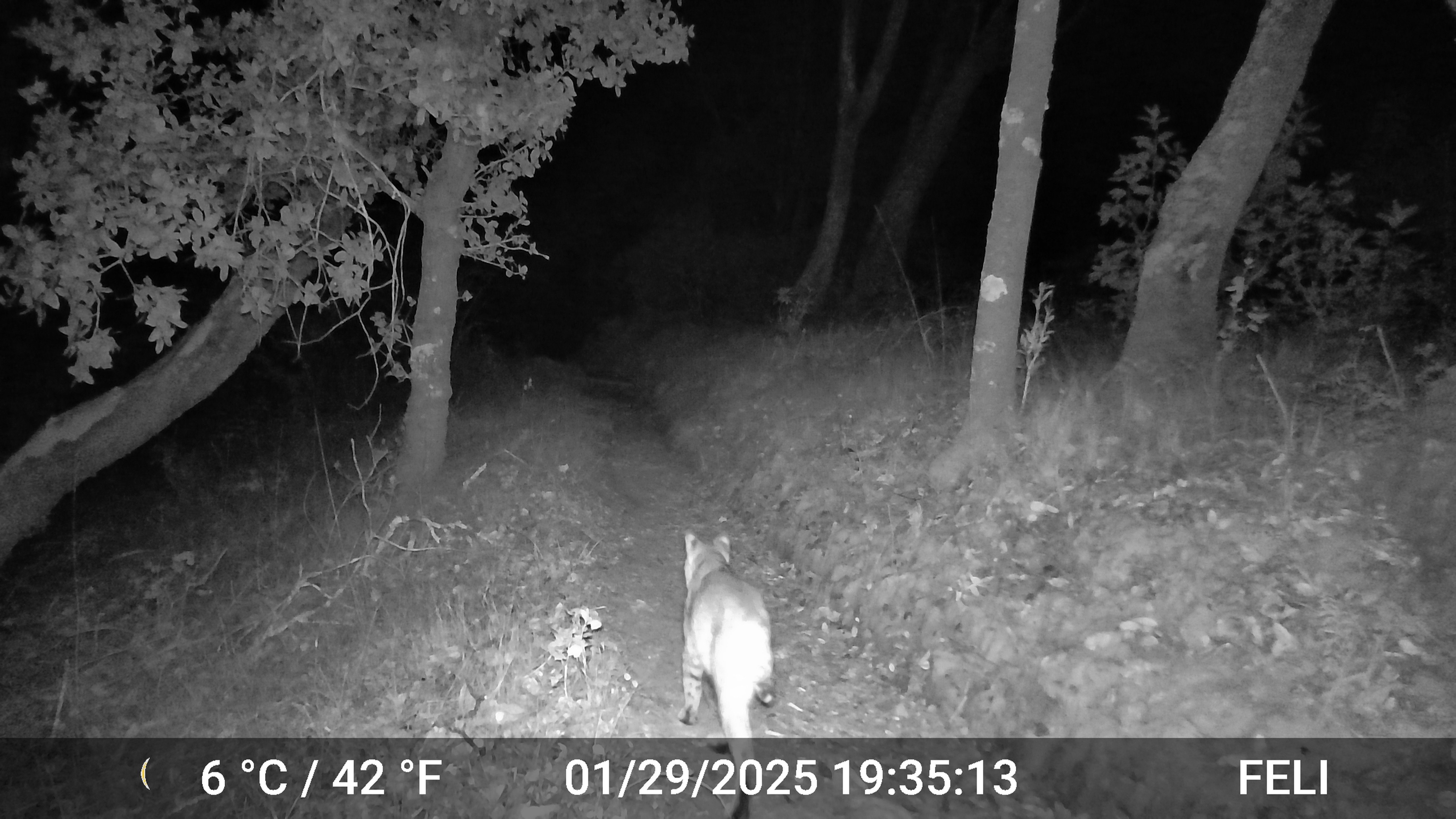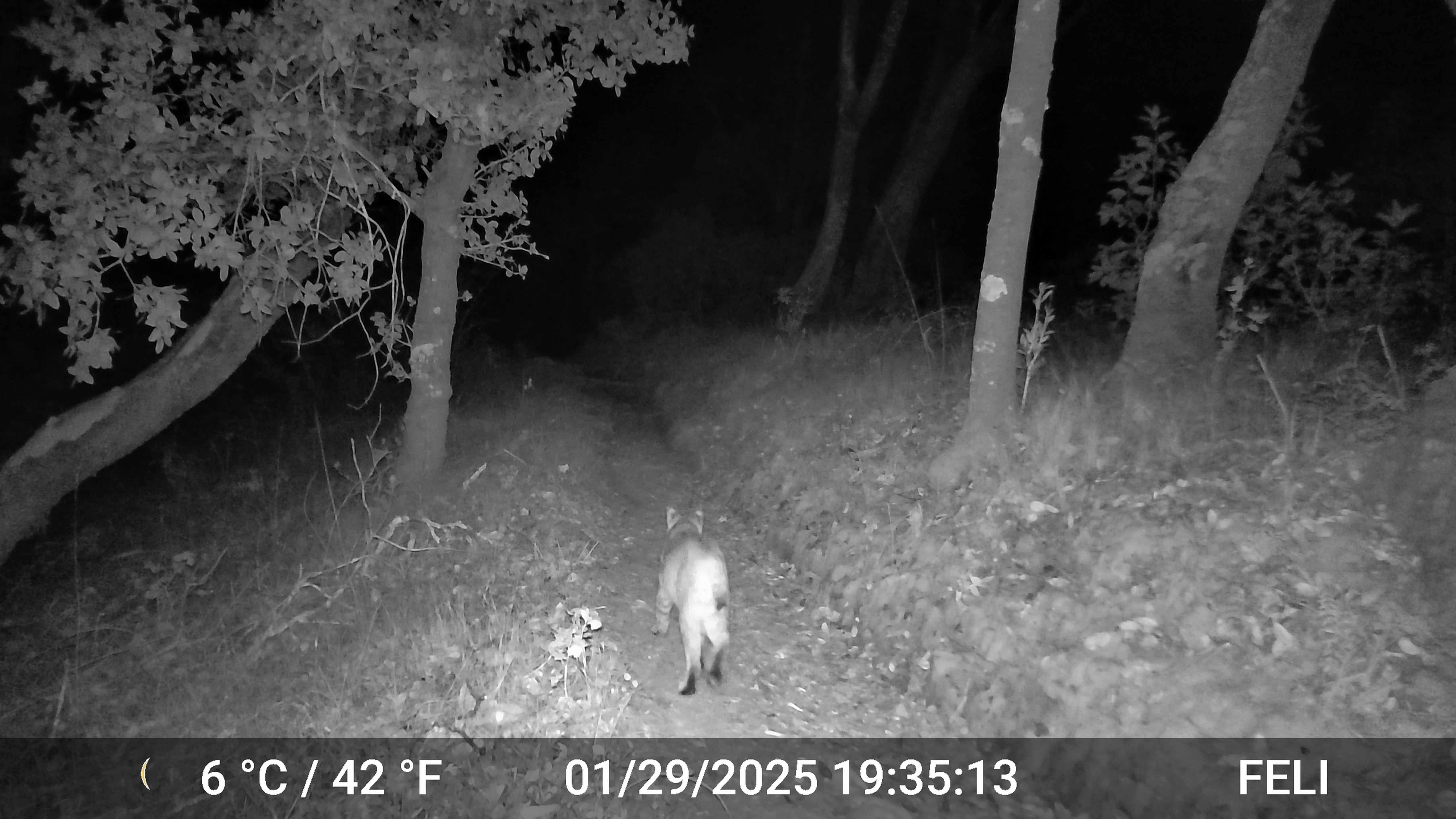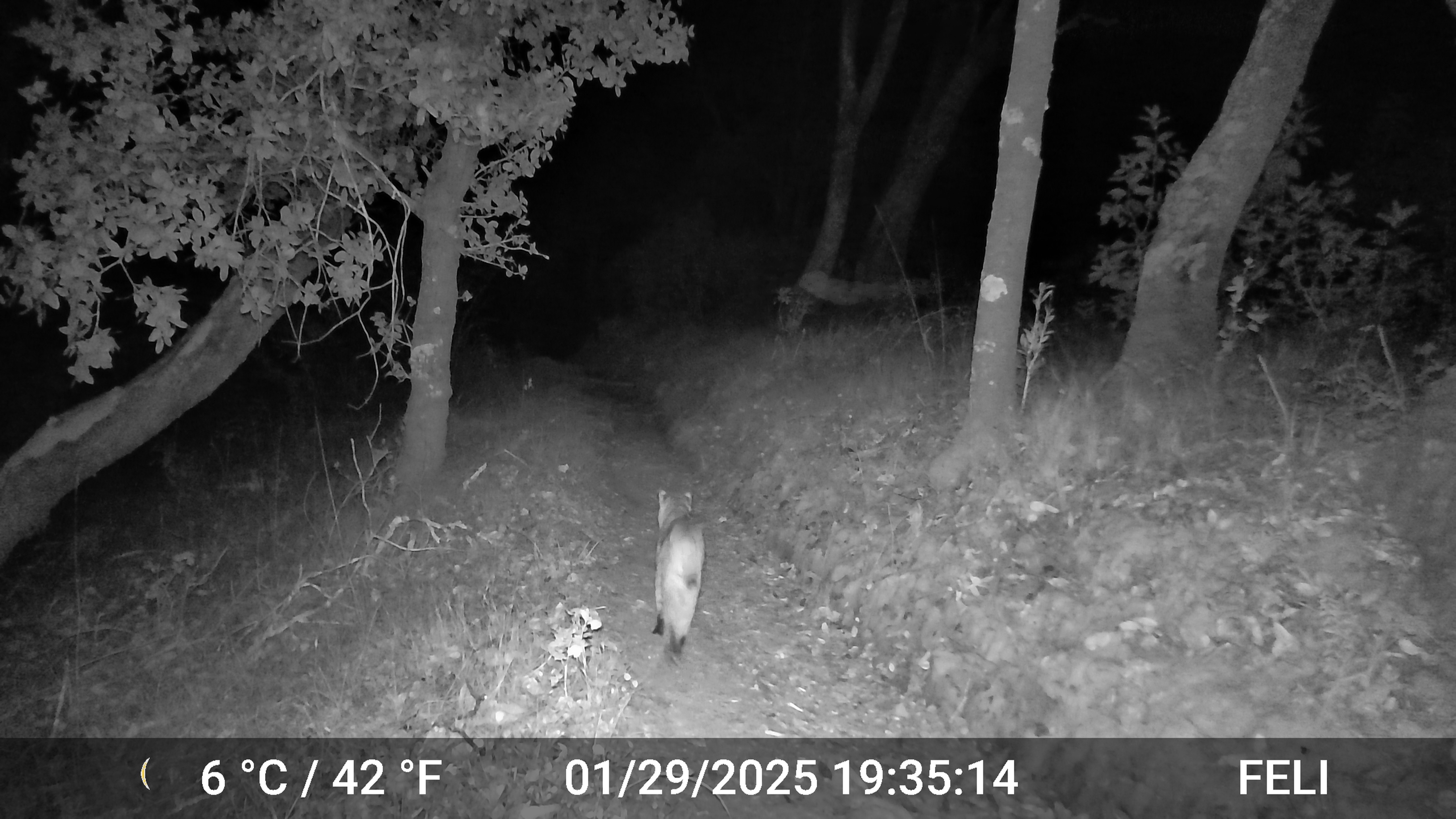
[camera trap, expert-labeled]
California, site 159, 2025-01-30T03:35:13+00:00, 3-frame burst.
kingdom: Animalia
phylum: Chordata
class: Mammalia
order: Carnivora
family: Felidae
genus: Lynx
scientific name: Lynx rufus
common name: bobcat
Bobcat (Lynx rufus).